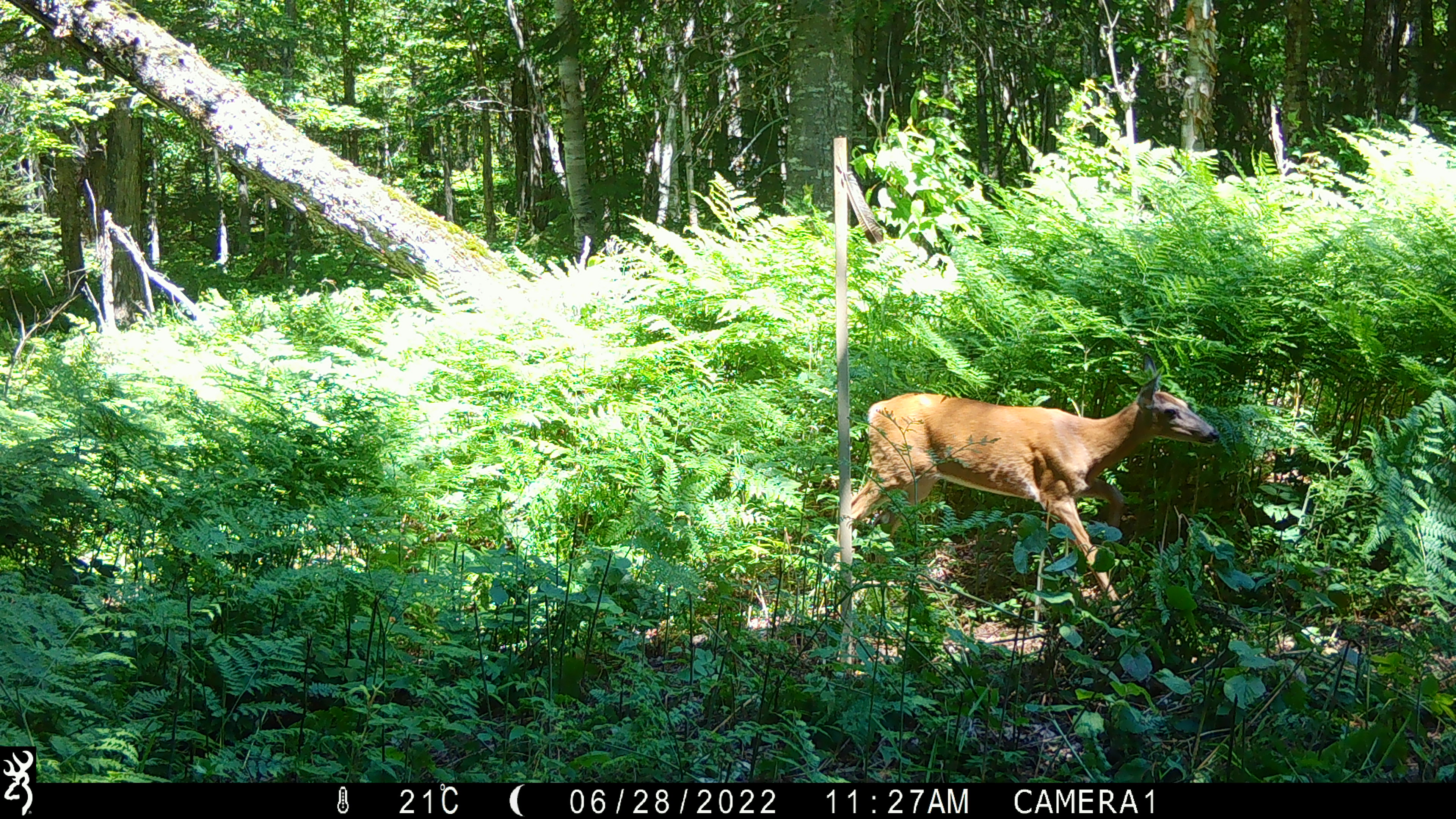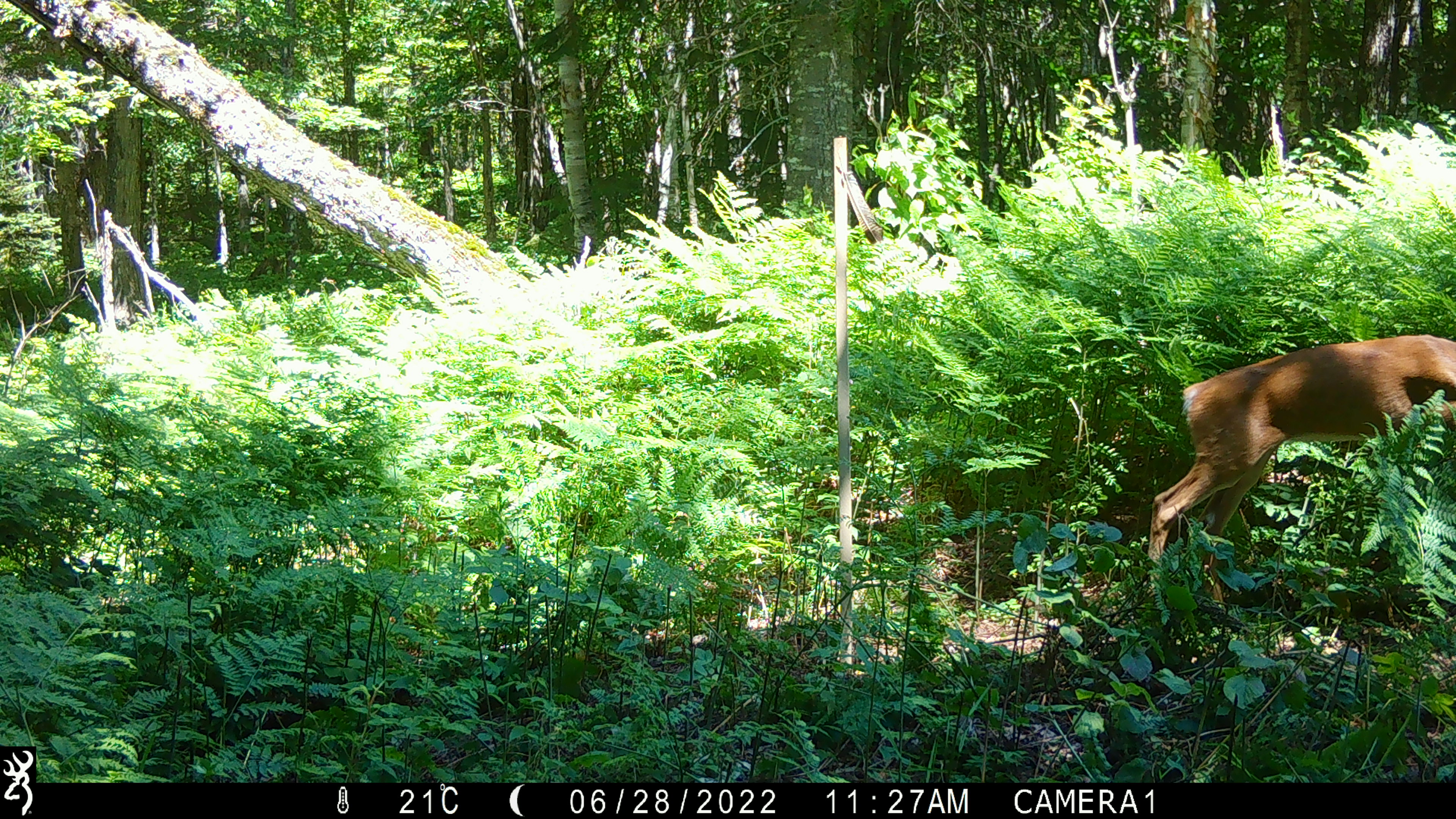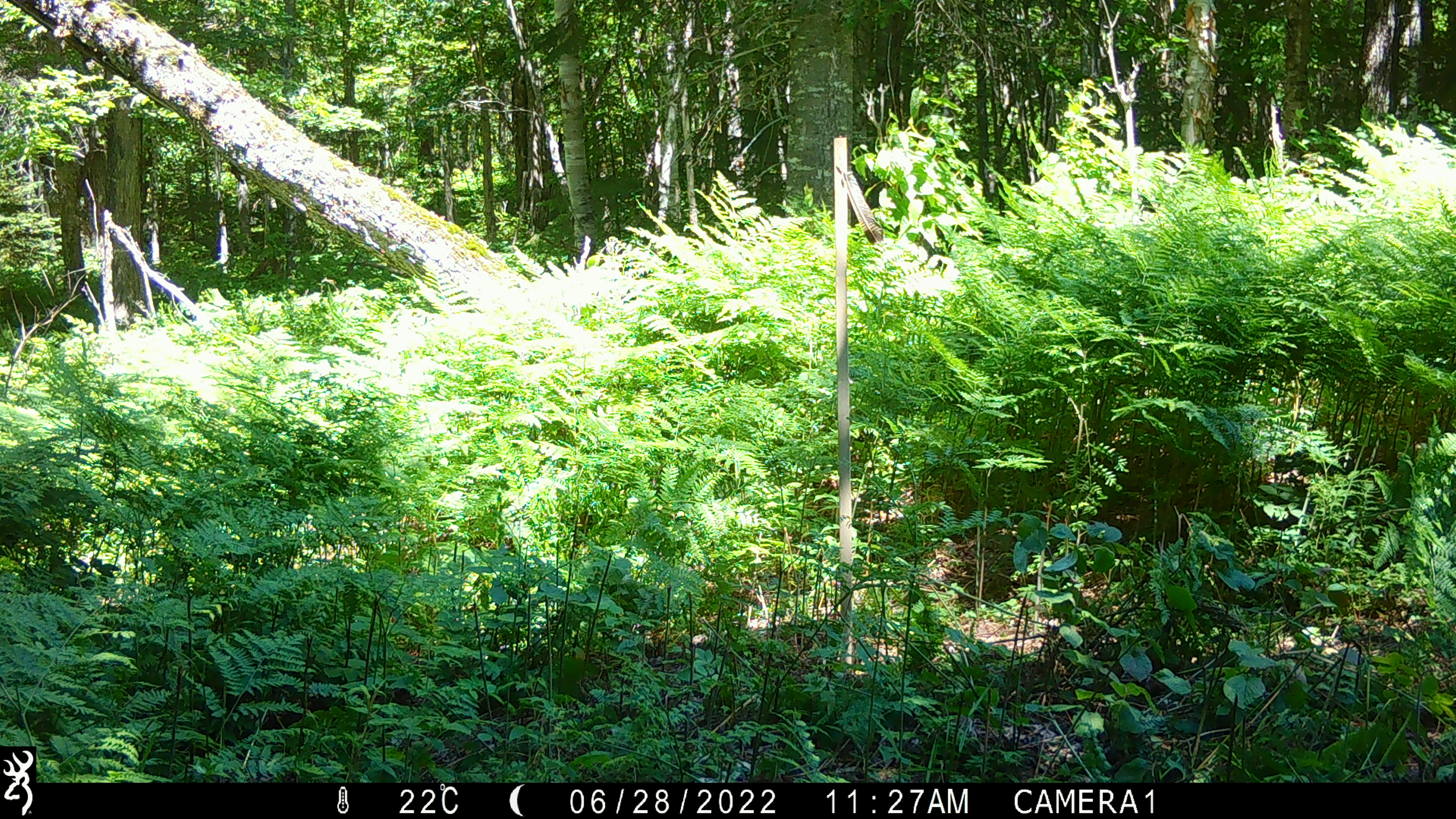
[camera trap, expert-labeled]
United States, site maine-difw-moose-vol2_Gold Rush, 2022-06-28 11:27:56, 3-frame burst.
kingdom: Animalia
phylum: Chordata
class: Mammalia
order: Artiodactyla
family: Cervidae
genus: Odocoileus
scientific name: Odocoileus virginianus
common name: white-tailed deer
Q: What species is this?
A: White-tailed deer (Odocoileus virginianus).